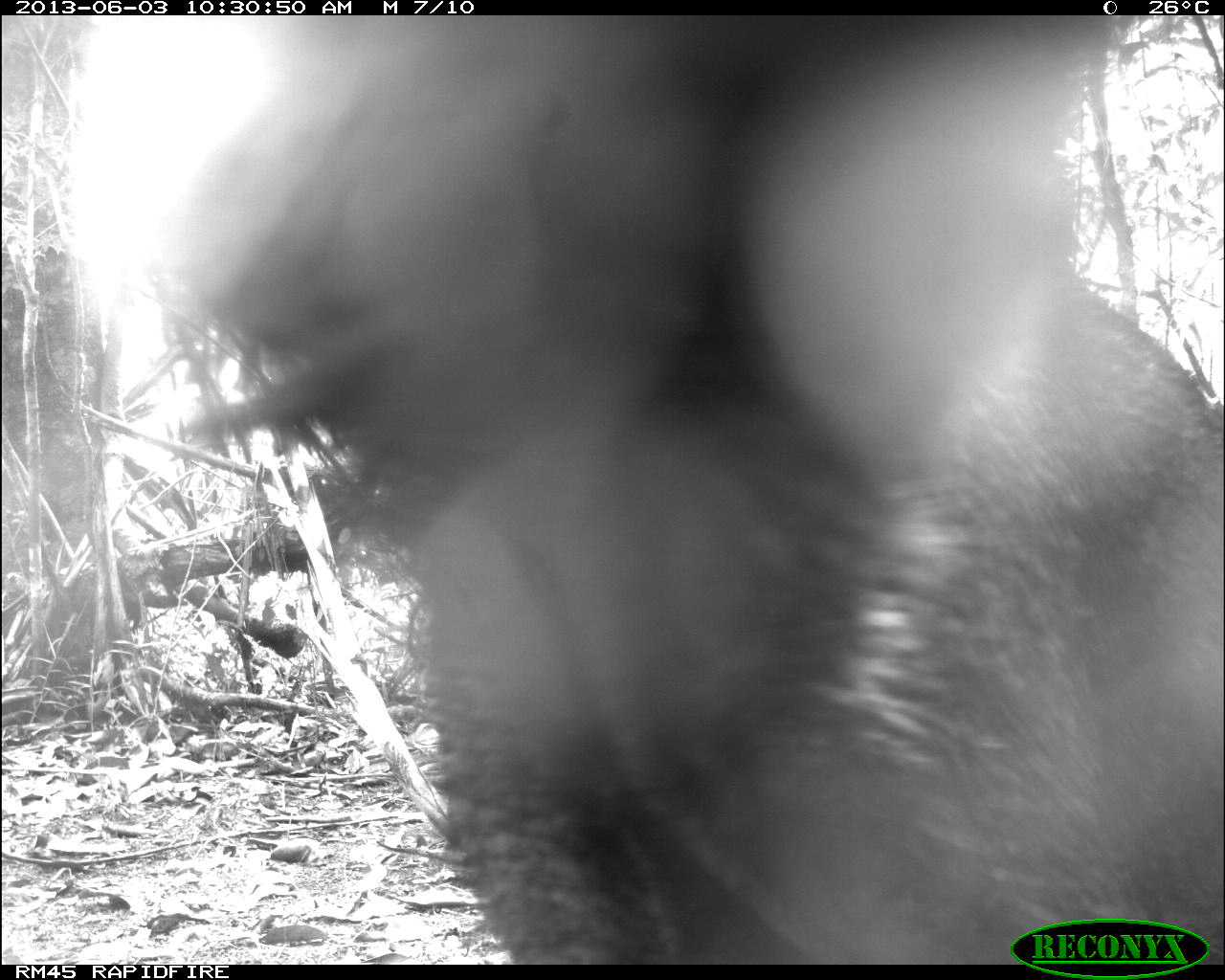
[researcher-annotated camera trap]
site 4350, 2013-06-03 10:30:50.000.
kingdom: Animalia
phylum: Chordata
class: Mammalia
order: Artiodactyla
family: Tayassuidae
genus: Tayassu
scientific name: Tayassu pecari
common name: white-lipped peccary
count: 6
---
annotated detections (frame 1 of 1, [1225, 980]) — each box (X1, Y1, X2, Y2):
tayassu pecari: (198, 15, 1225, 965)